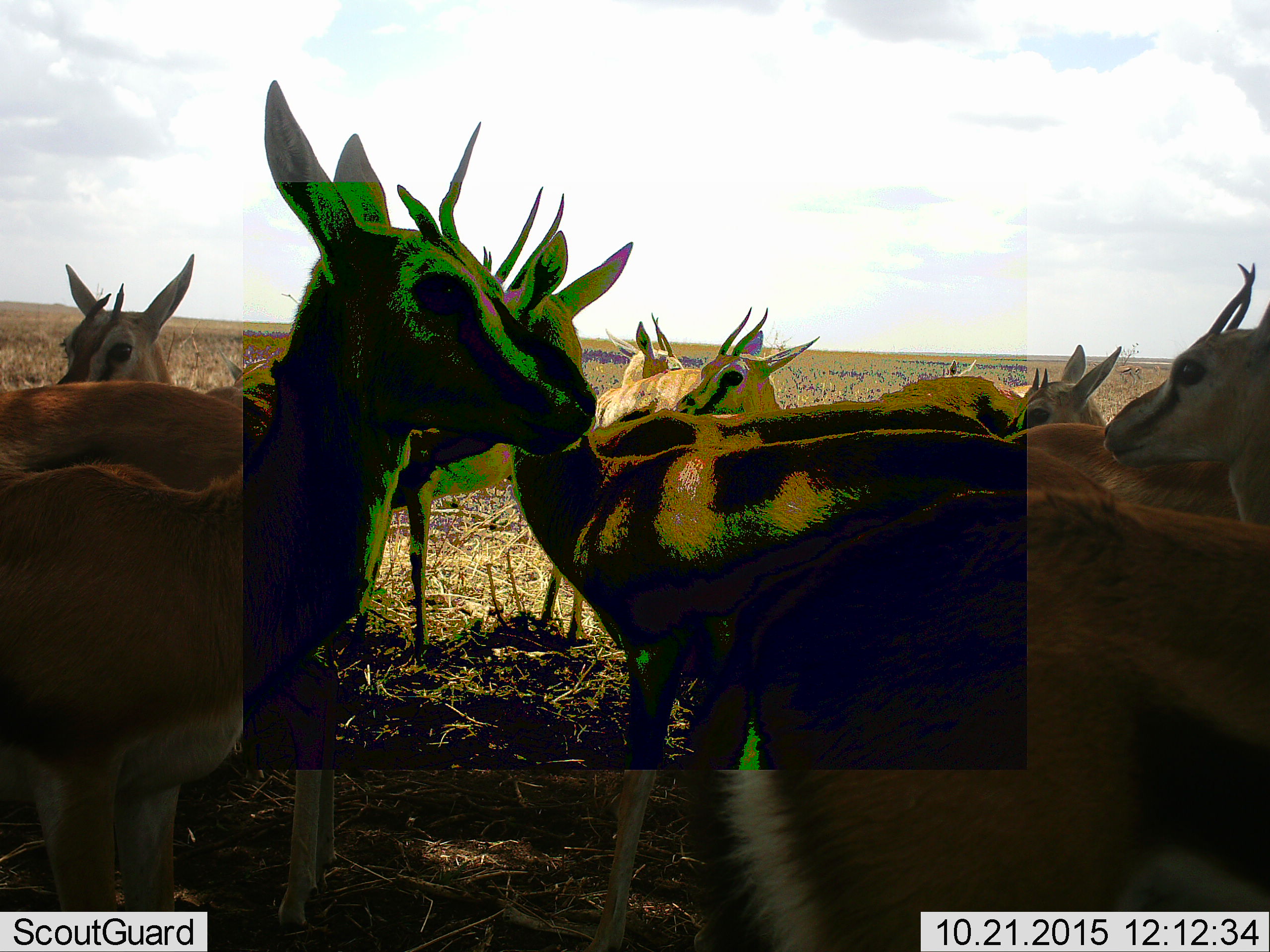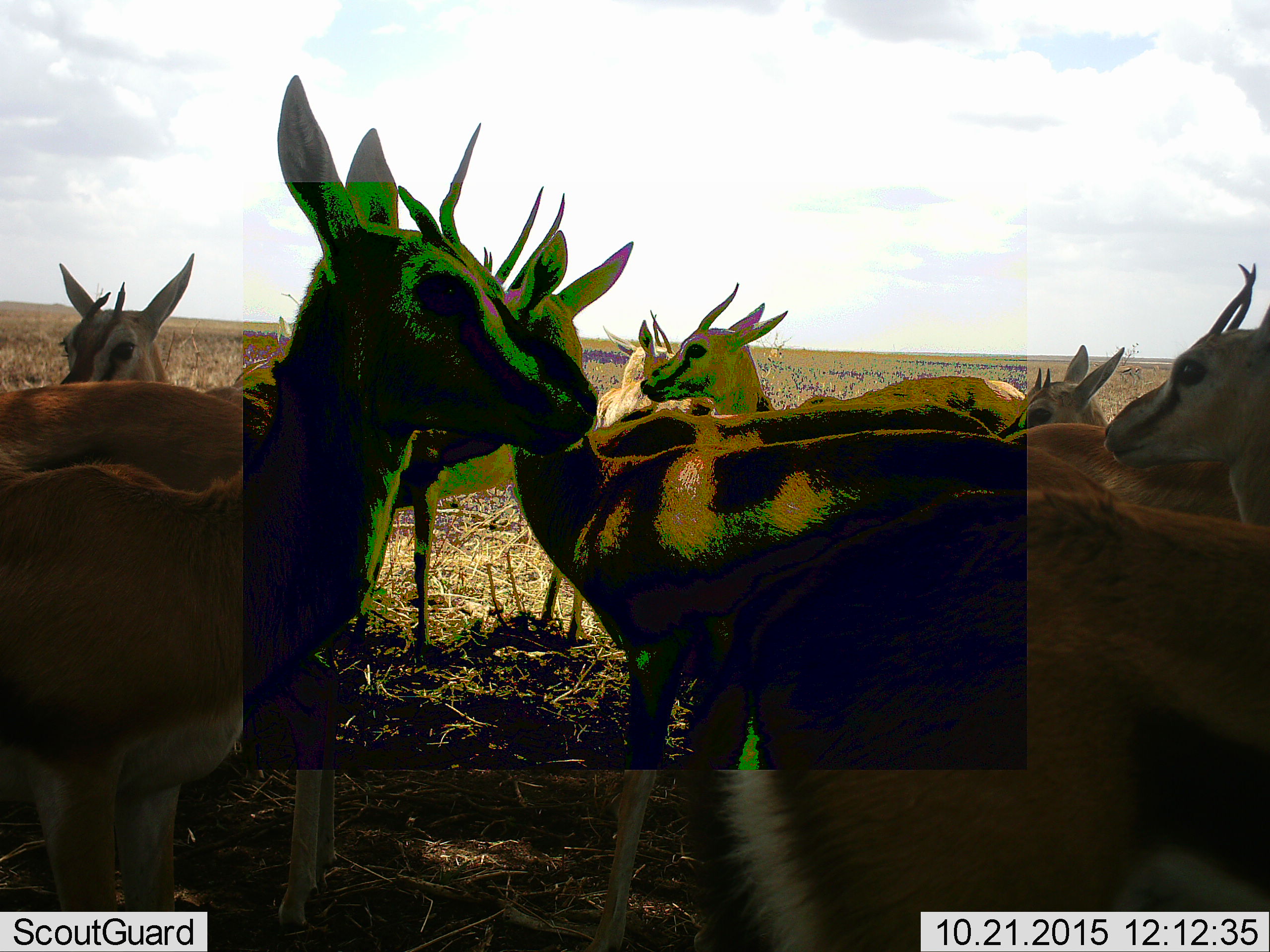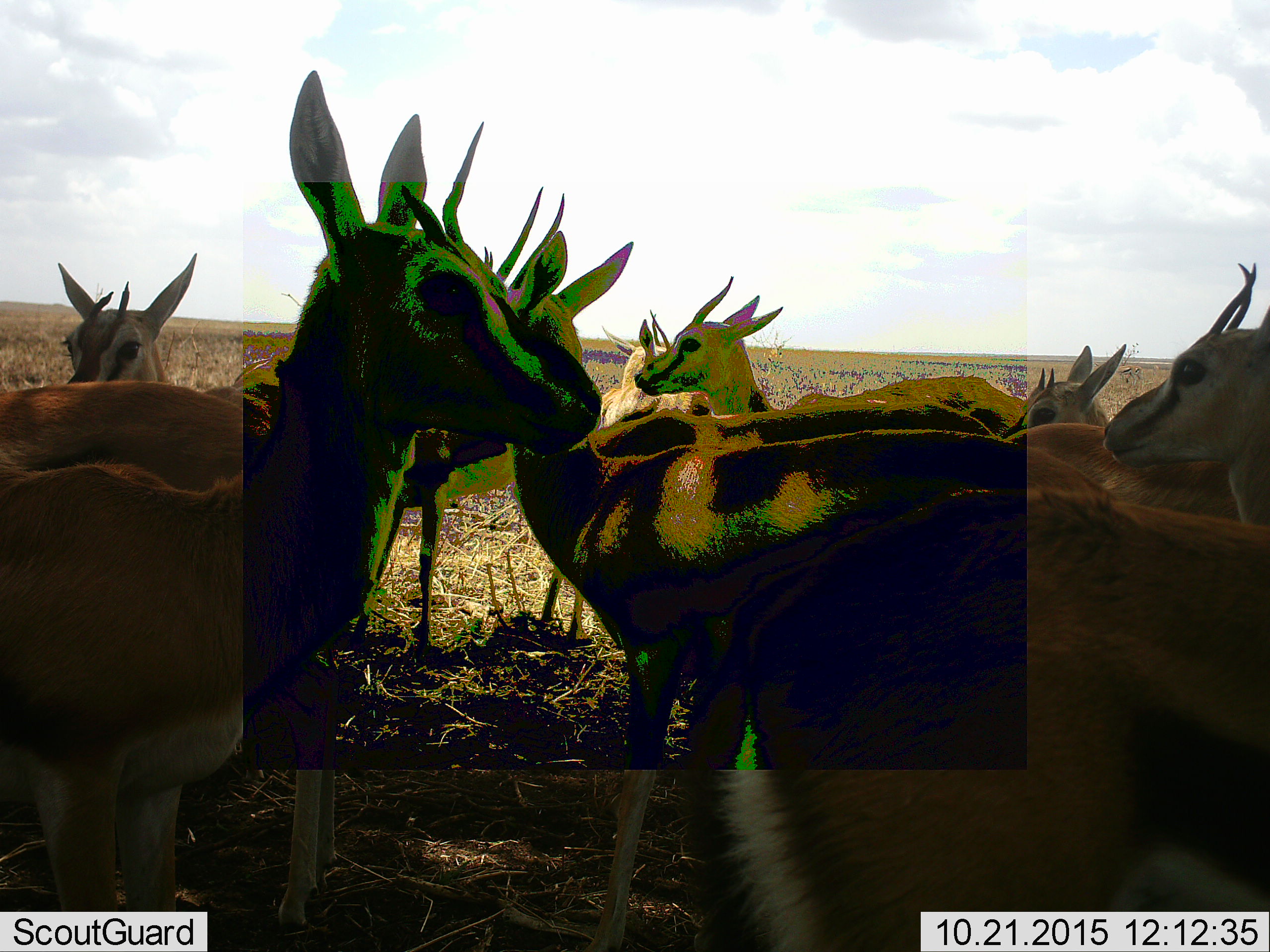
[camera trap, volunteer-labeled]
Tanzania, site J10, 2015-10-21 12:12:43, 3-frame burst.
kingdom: Animalia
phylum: Chordata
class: Mammalia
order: Artiodactyla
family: Bovidae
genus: Eudorcas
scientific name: Eudorcas thomsonii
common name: thomson's gazelle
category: gazellethomsons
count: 11-50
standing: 100%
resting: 38%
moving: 38%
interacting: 38%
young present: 12%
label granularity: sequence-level